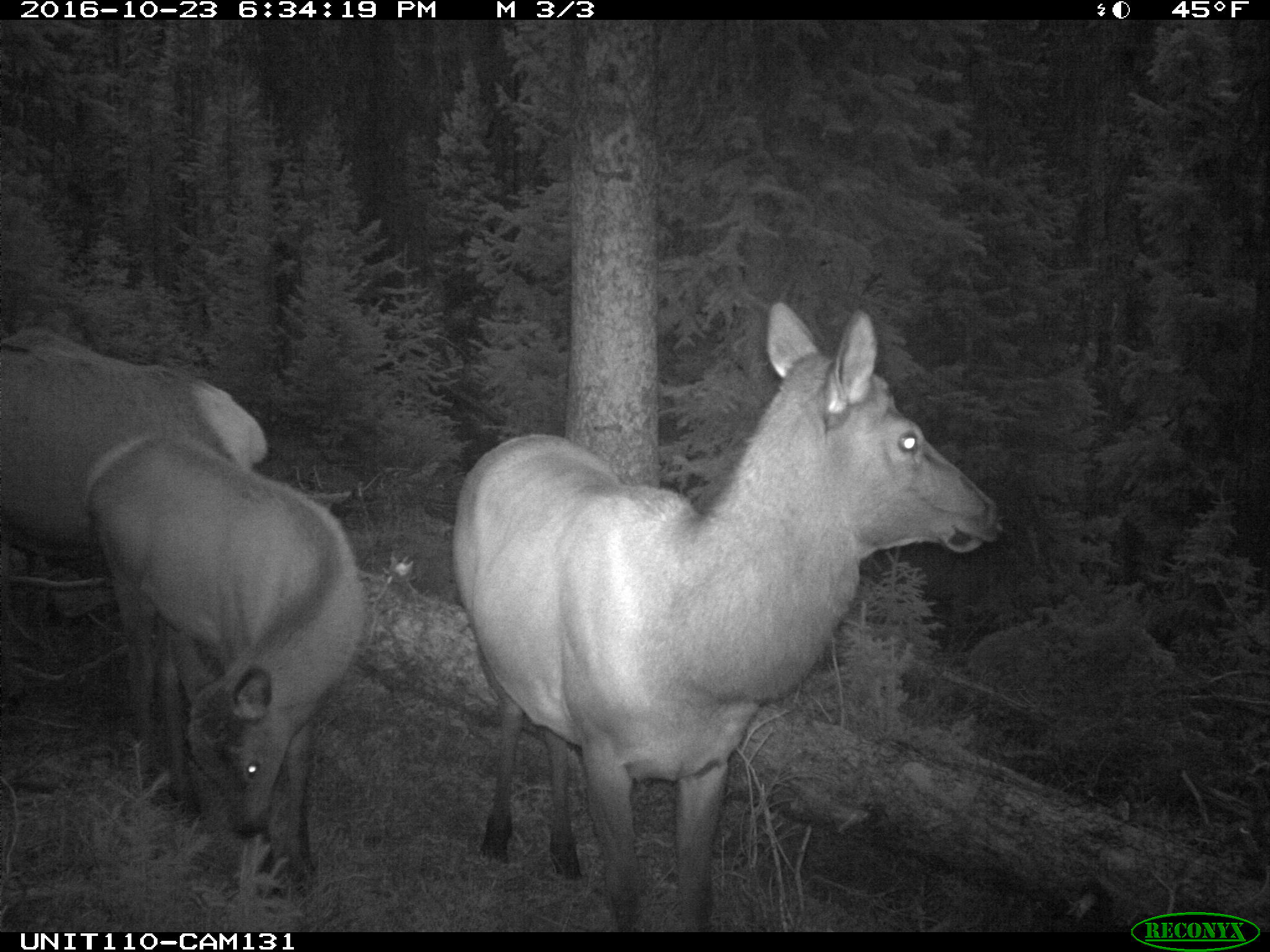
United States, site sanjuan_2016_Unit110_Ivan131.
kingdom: Animalia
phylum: Chordata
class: Mammalia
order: Artiodactyla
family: Cervidae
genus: Cervus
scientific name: Cervus elaphus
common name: red deer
Cervus elaphus (red deer).